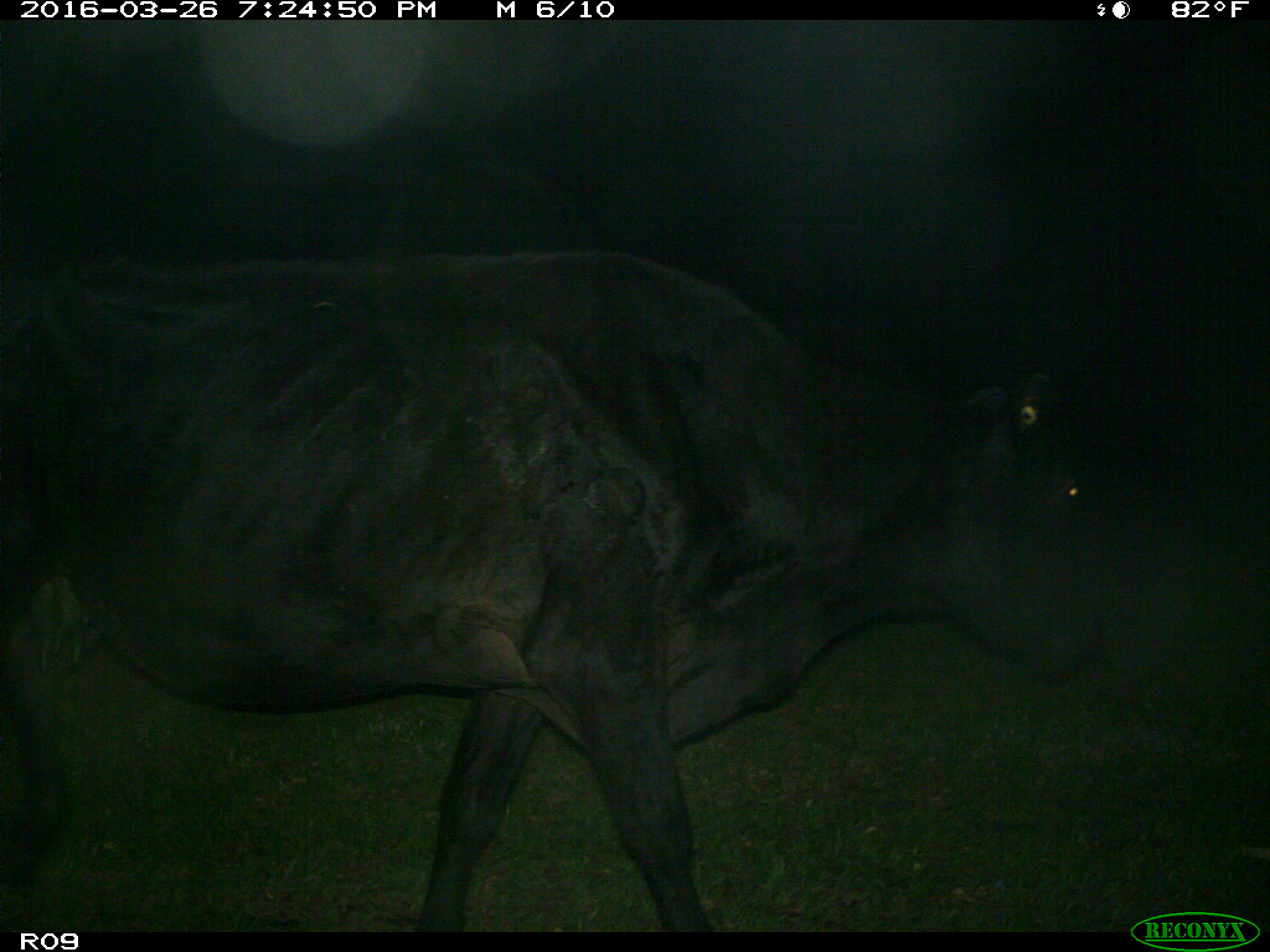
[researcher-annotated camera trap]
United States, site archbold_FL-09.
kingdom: Animalia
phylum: Chordata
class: Mammalia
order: Artiodactyla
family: Bovidae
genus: Bos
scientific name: Bos taurus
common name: domestic cow